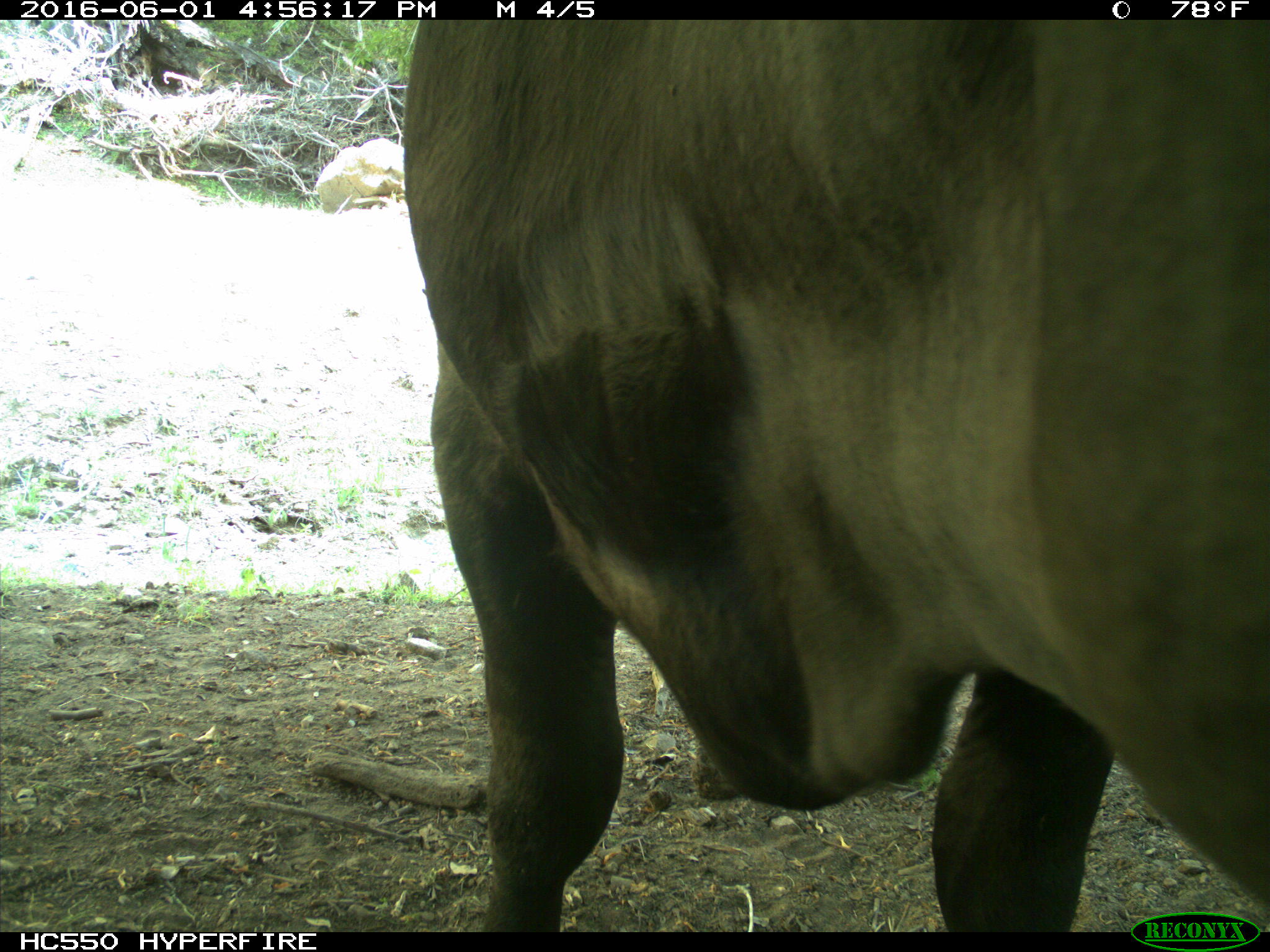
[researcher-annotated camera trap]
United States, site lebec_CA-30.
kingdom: Animalia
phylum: Chordata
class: Mammalia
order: Artiodactyla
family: Bovidae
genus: Bos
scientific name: Bos taurus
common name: domestic cow